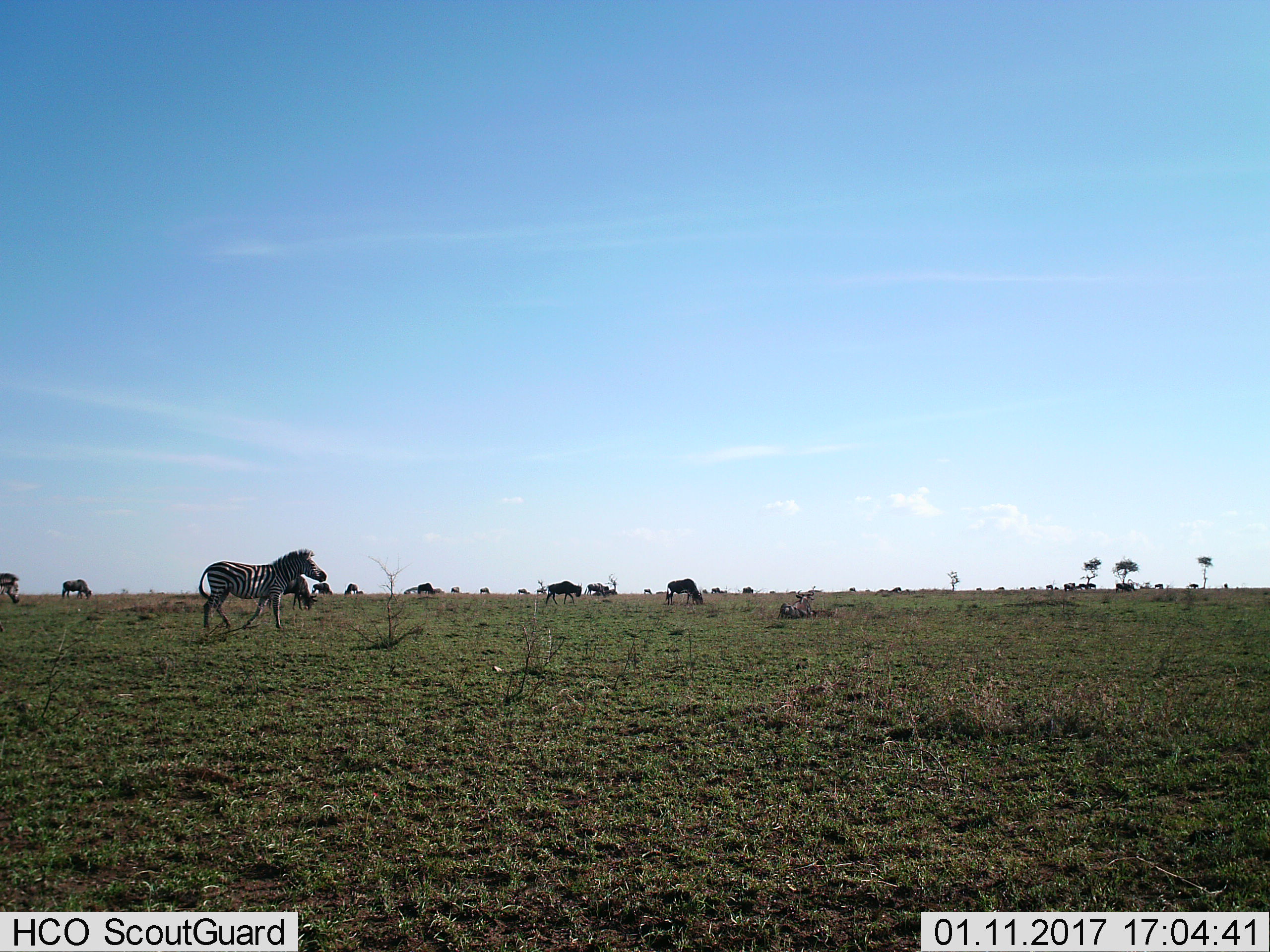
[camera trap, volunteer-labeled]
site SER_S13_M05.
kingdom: Animalia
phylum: Chordata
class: Mammalia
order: Perissodactyla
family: Equidae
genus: Equus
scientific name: Equus quagga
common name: plains zebra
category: zebraplains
Zebraplains (plains zebra) (Equus quagga), count 1. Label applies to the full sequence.